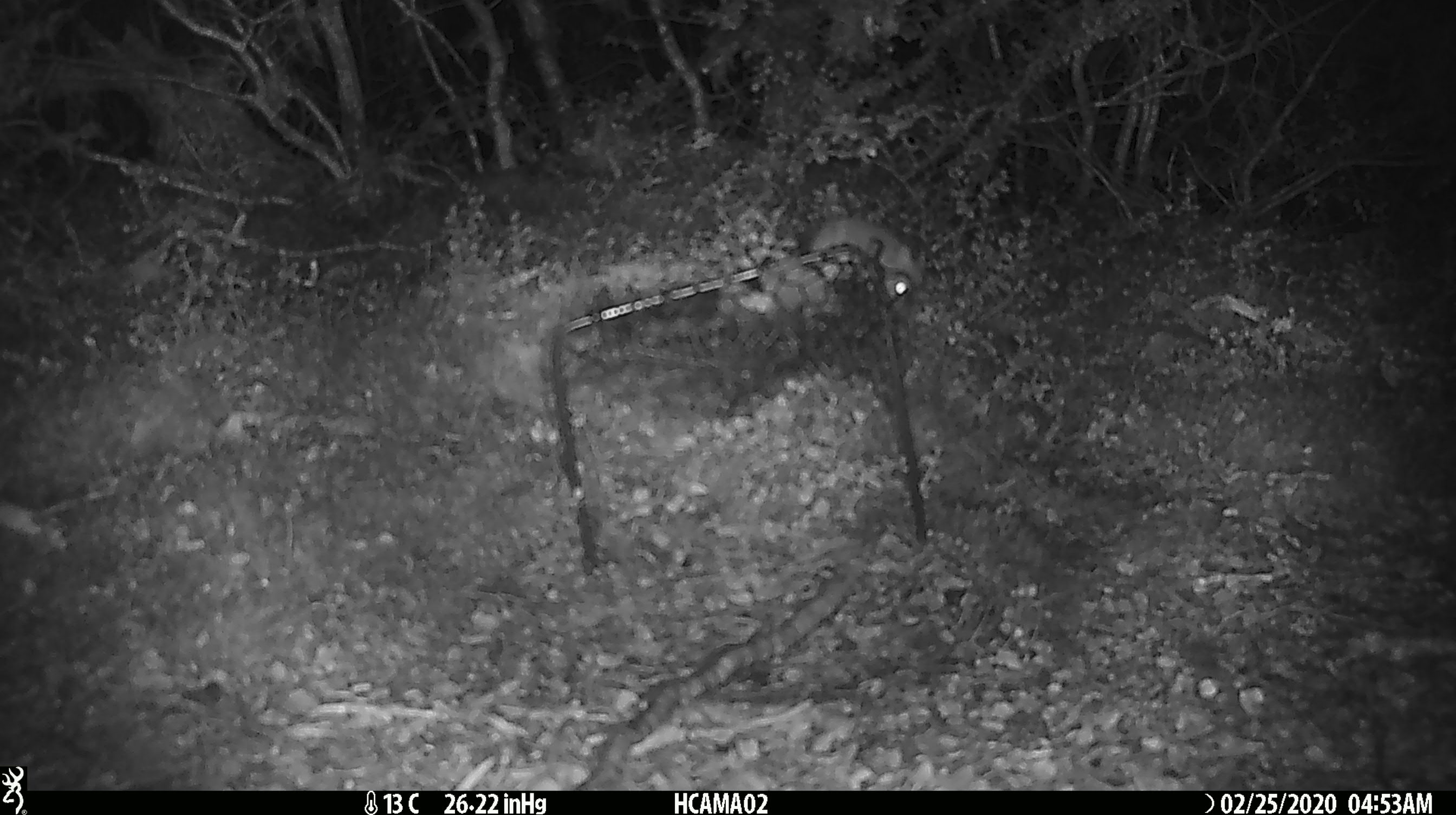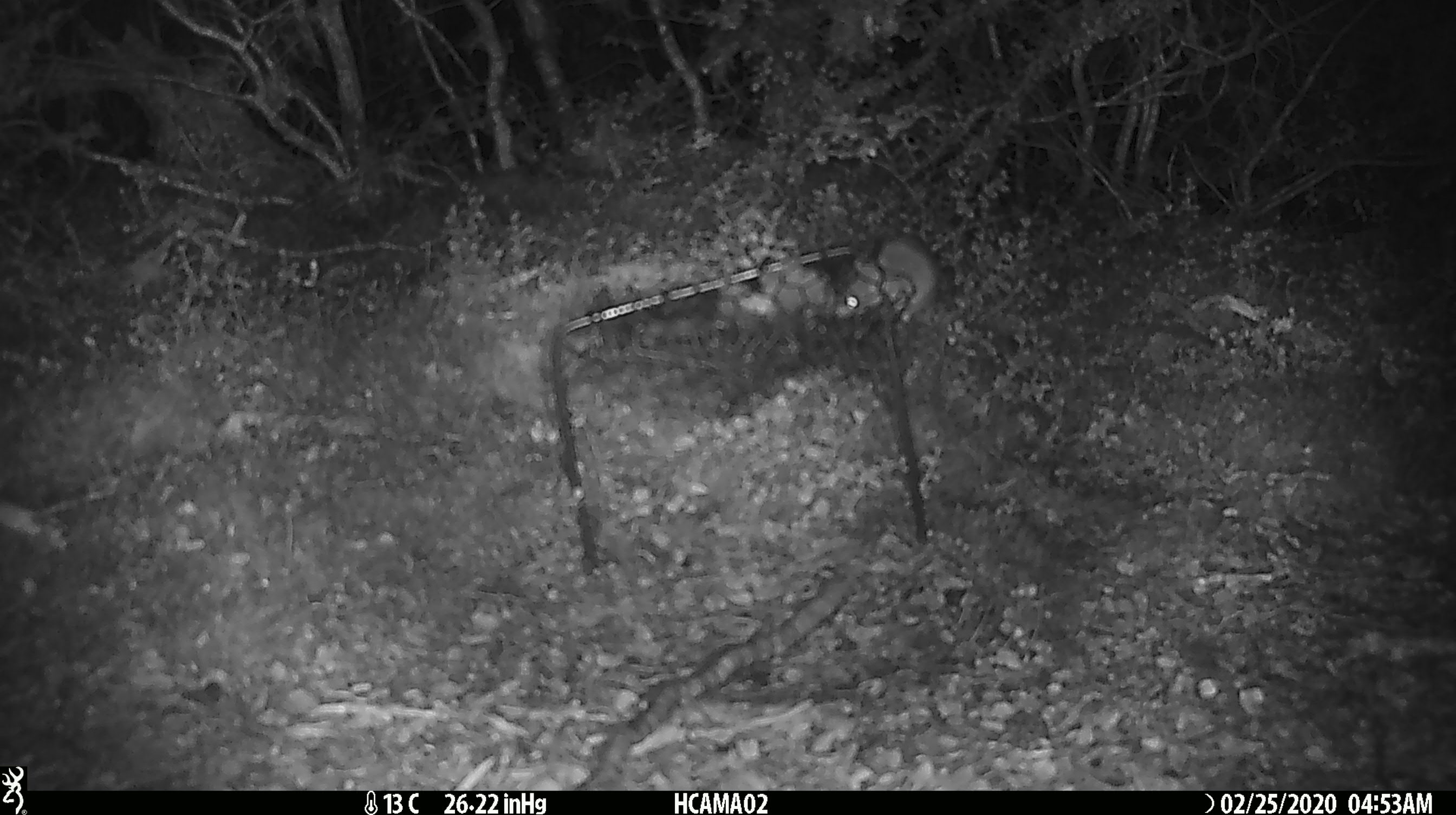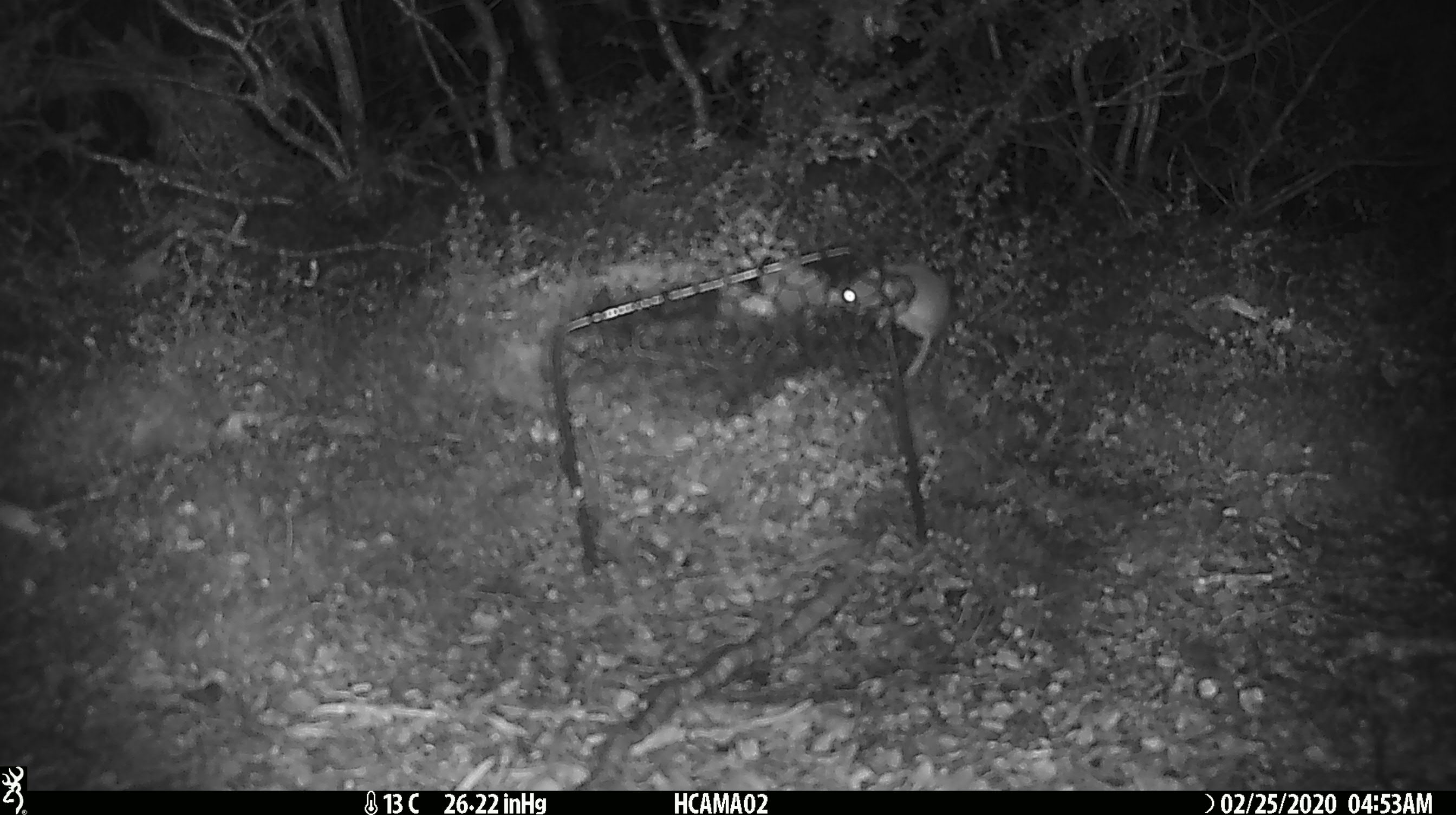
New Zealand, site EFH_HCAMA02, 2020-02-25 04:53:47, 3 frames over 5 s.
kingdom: Animalia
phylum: Chordata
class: Mammalia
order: Rodentia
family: Muridae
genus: Mus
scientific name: Mus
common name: mouse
Mouse (Mus).